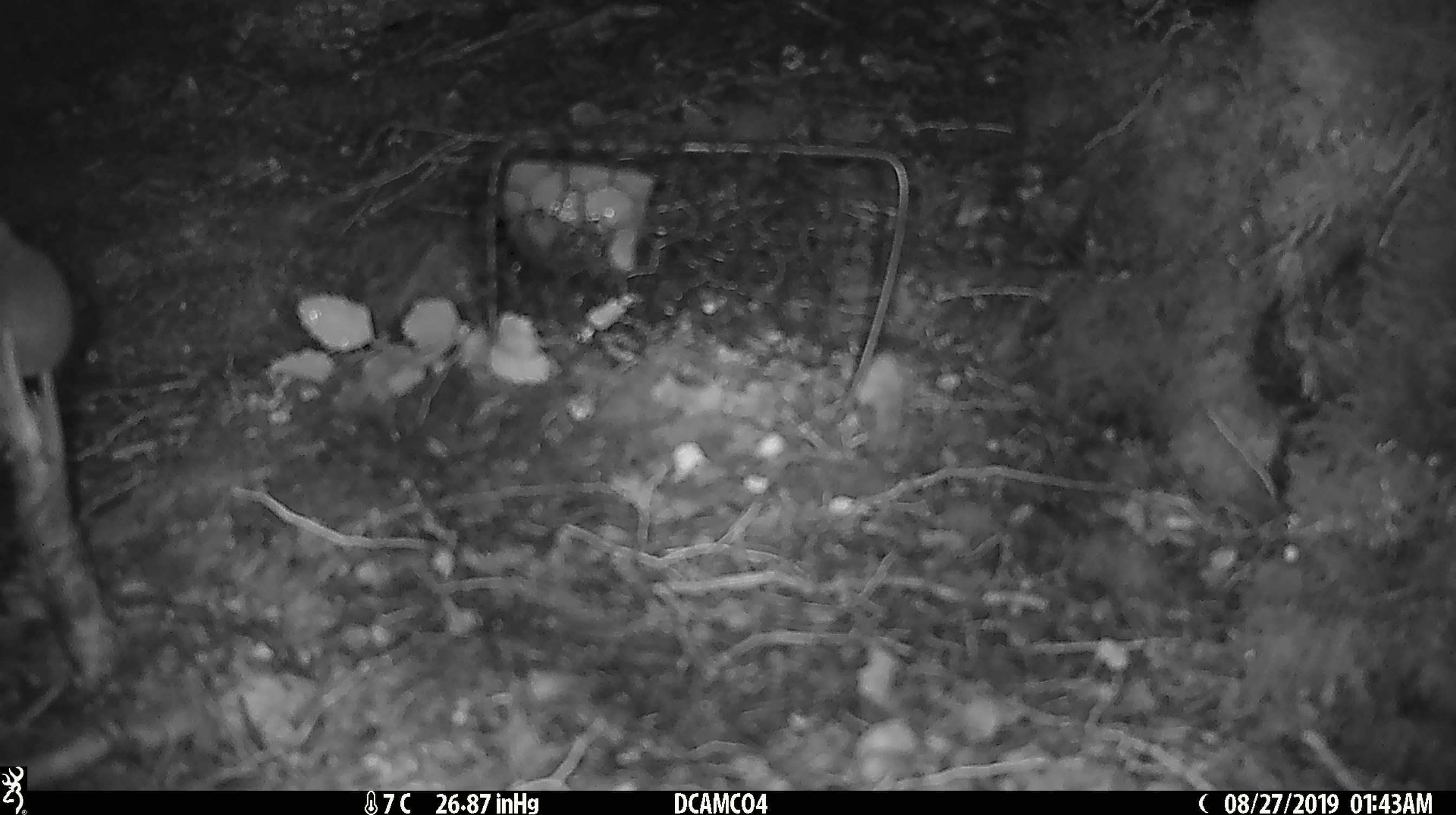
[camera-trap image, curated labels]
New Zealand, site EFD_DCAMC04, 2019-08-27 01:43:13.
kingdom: Animalia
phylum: Chordata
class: Mammalia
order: Rodentia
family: Muridae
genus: Mus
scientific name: Mus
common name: mouse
Mouse (Mus).